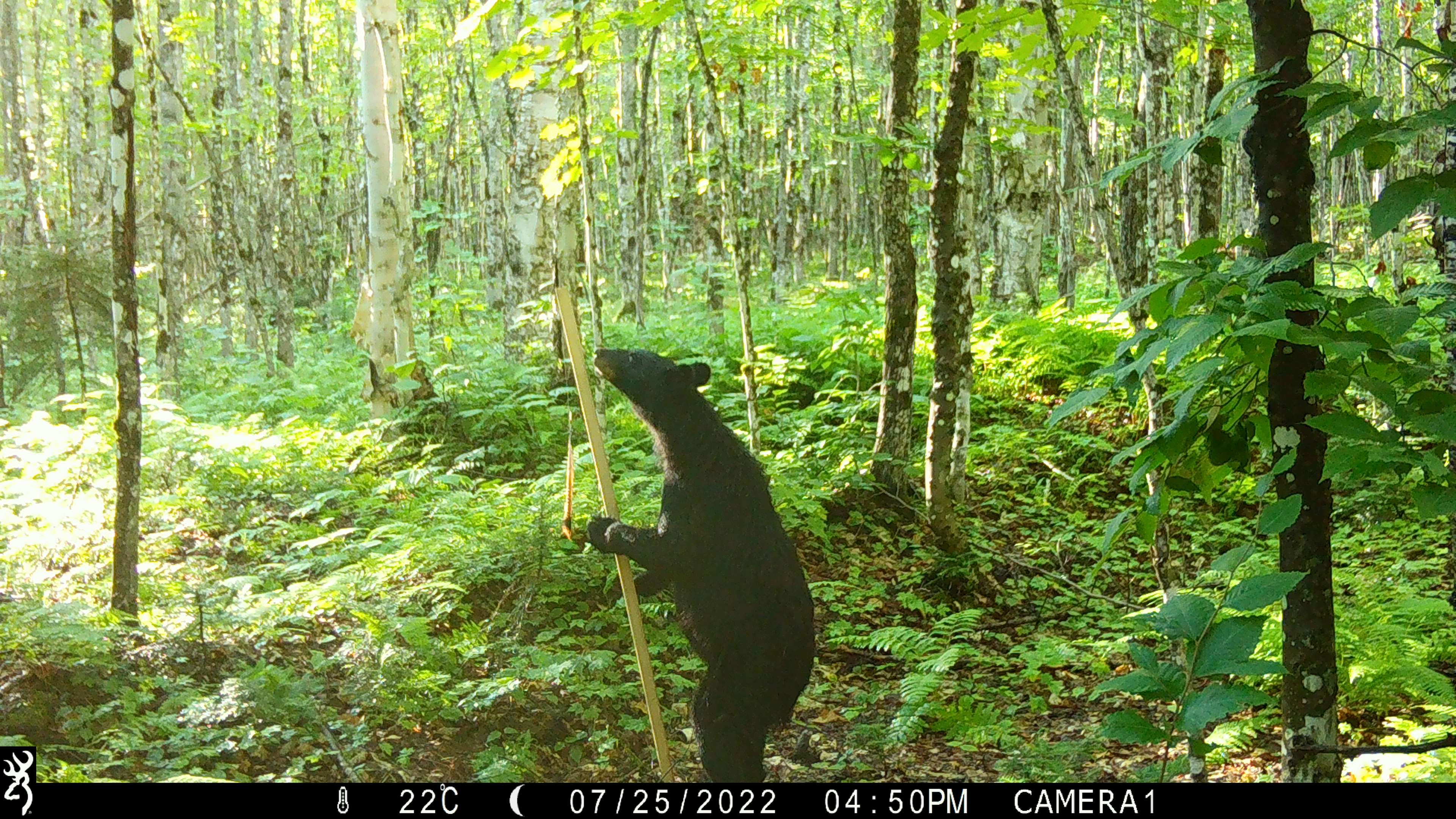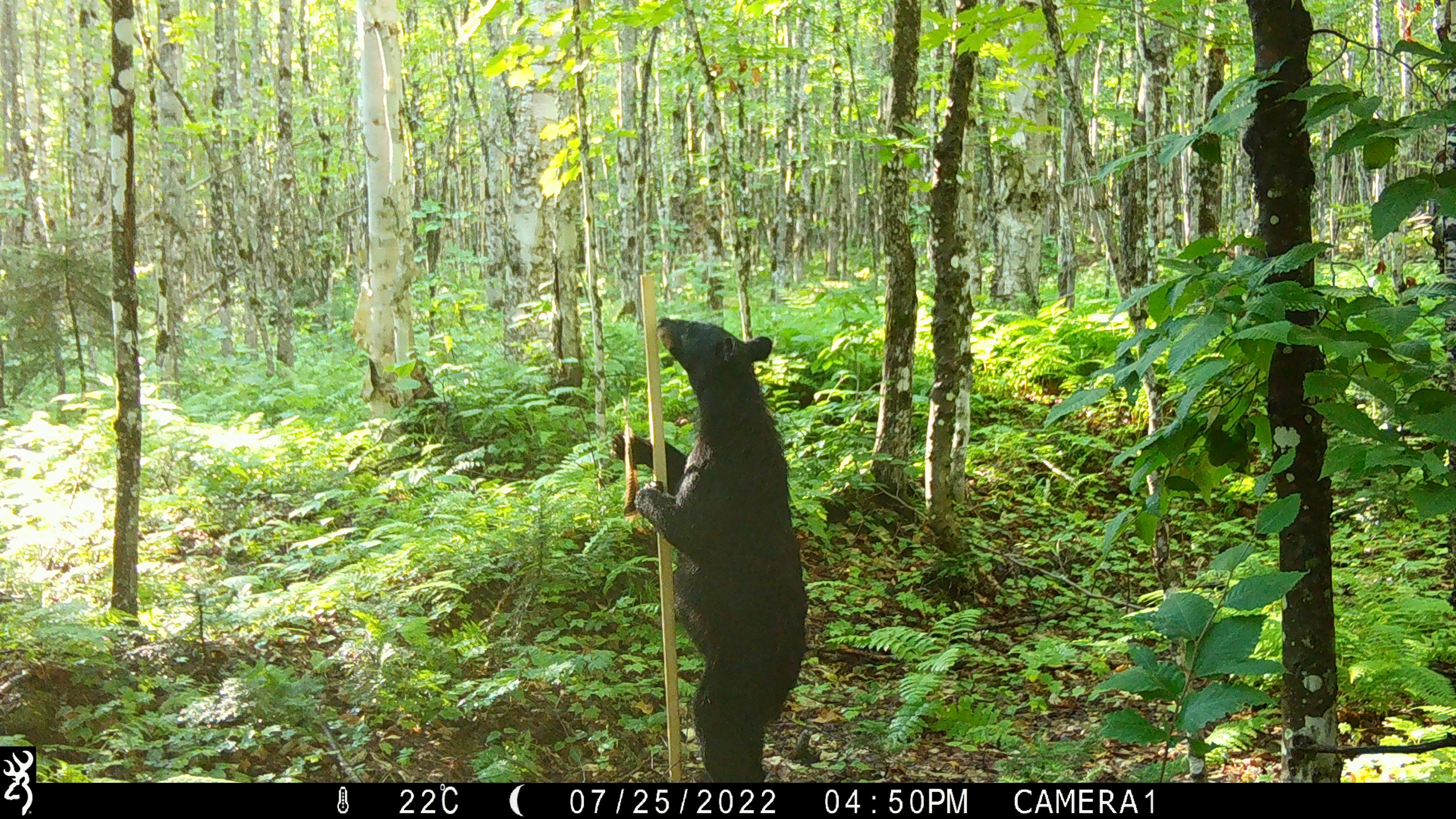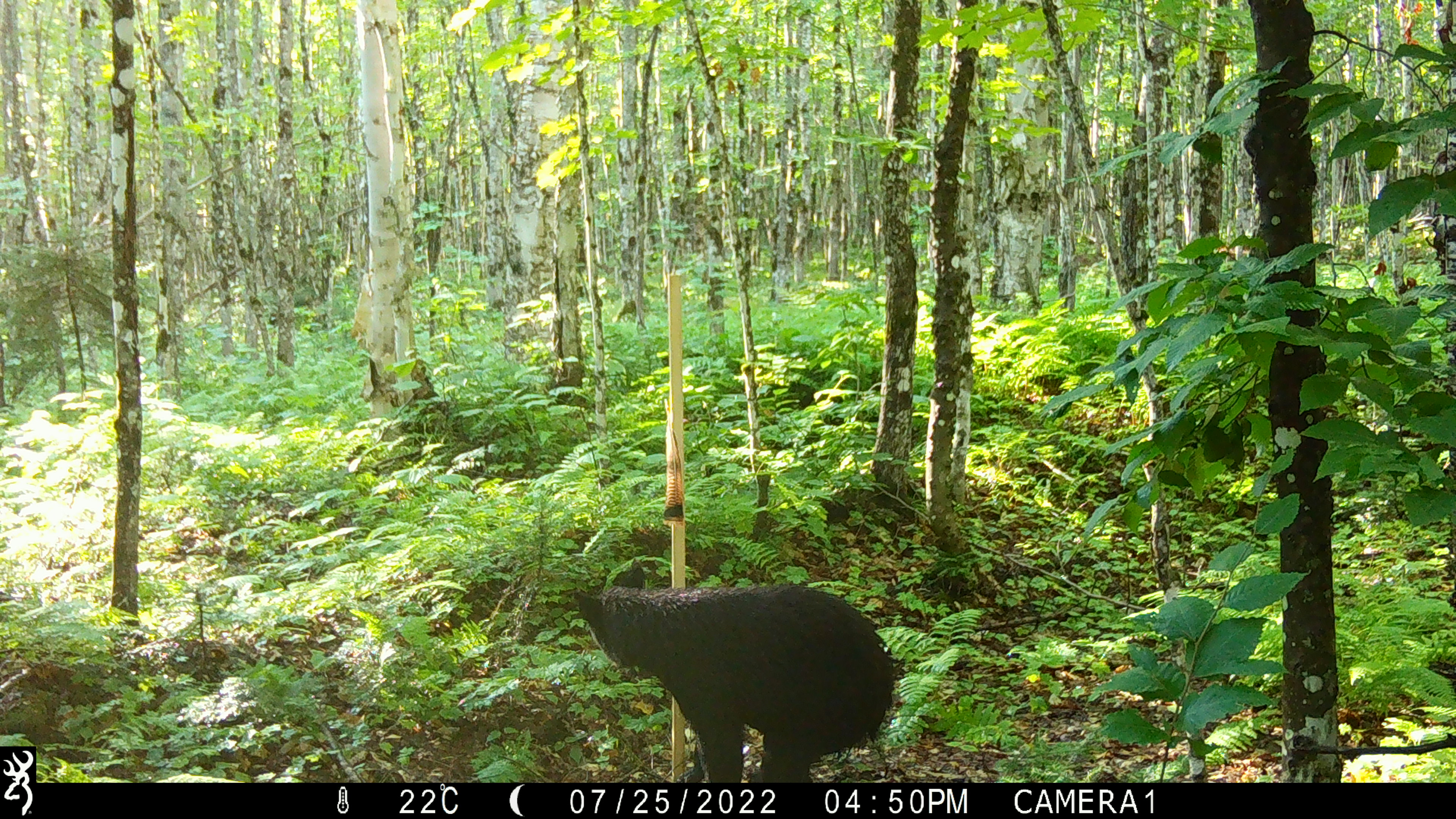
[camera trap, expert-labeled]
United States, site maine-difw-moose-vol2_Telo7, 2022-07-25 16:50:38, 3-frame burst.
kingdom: Animalia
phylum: Chordata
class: Mammalia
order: Carnivora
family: Ursidae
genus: Ursus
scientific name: Ursus americanus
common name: black bear